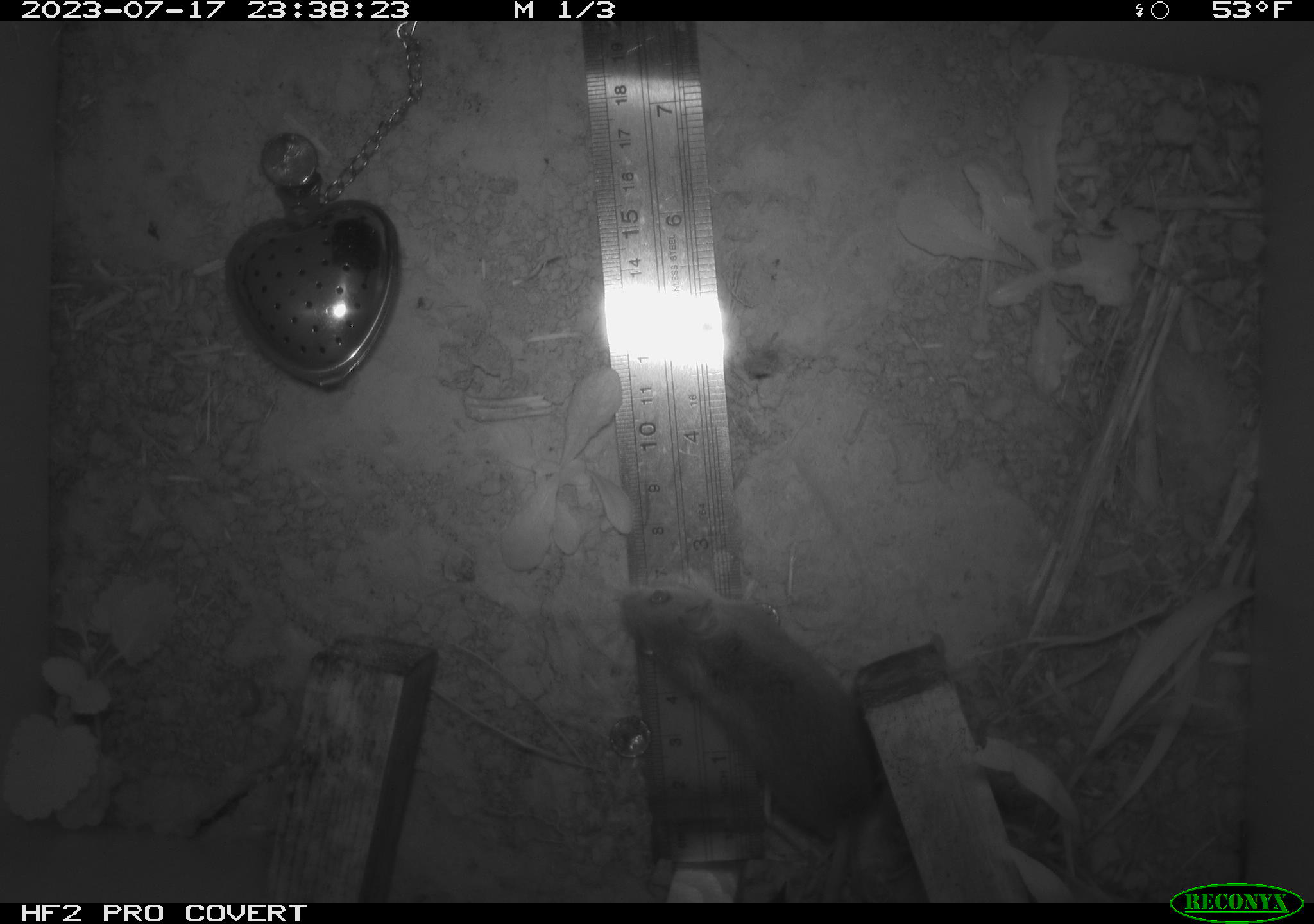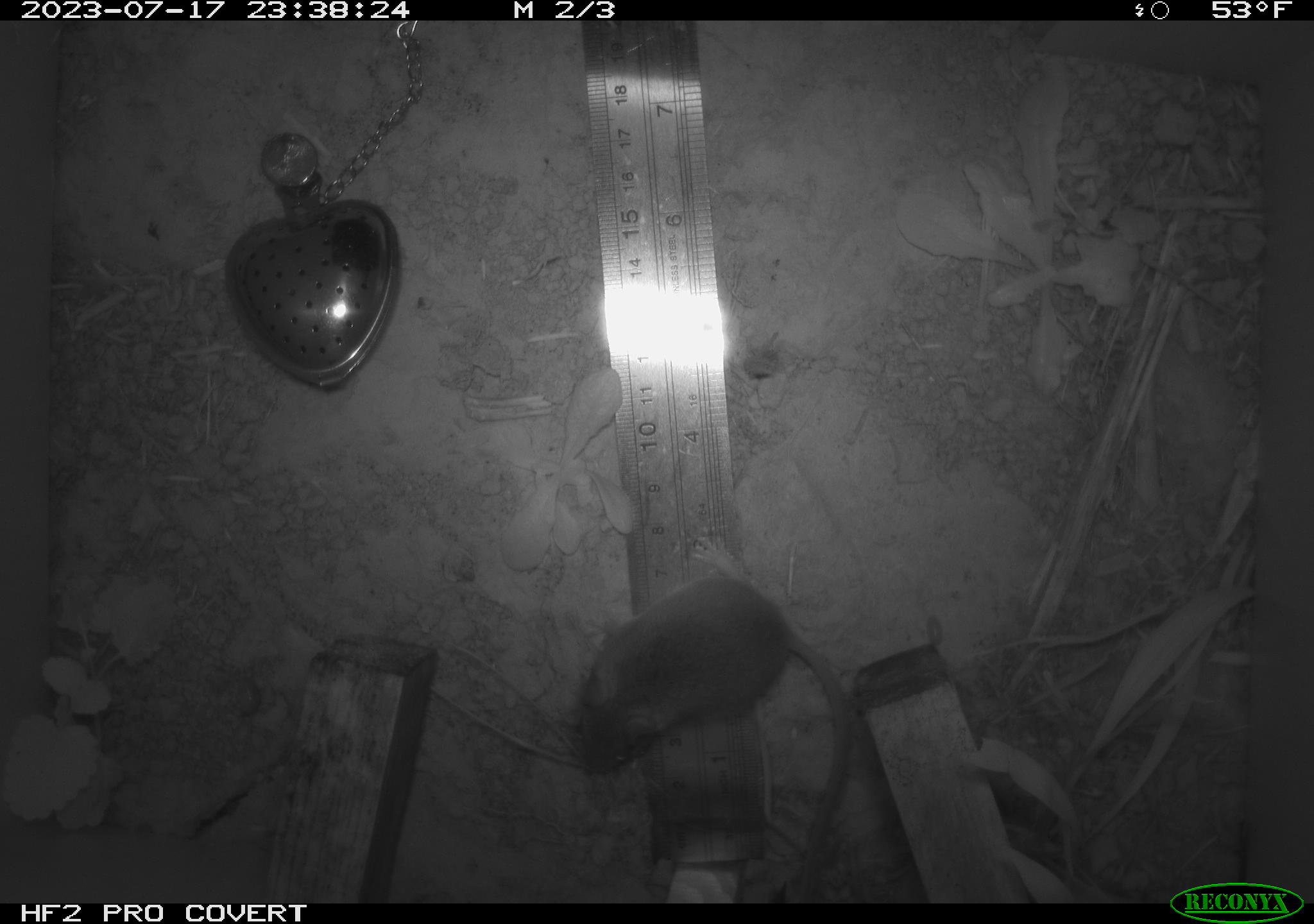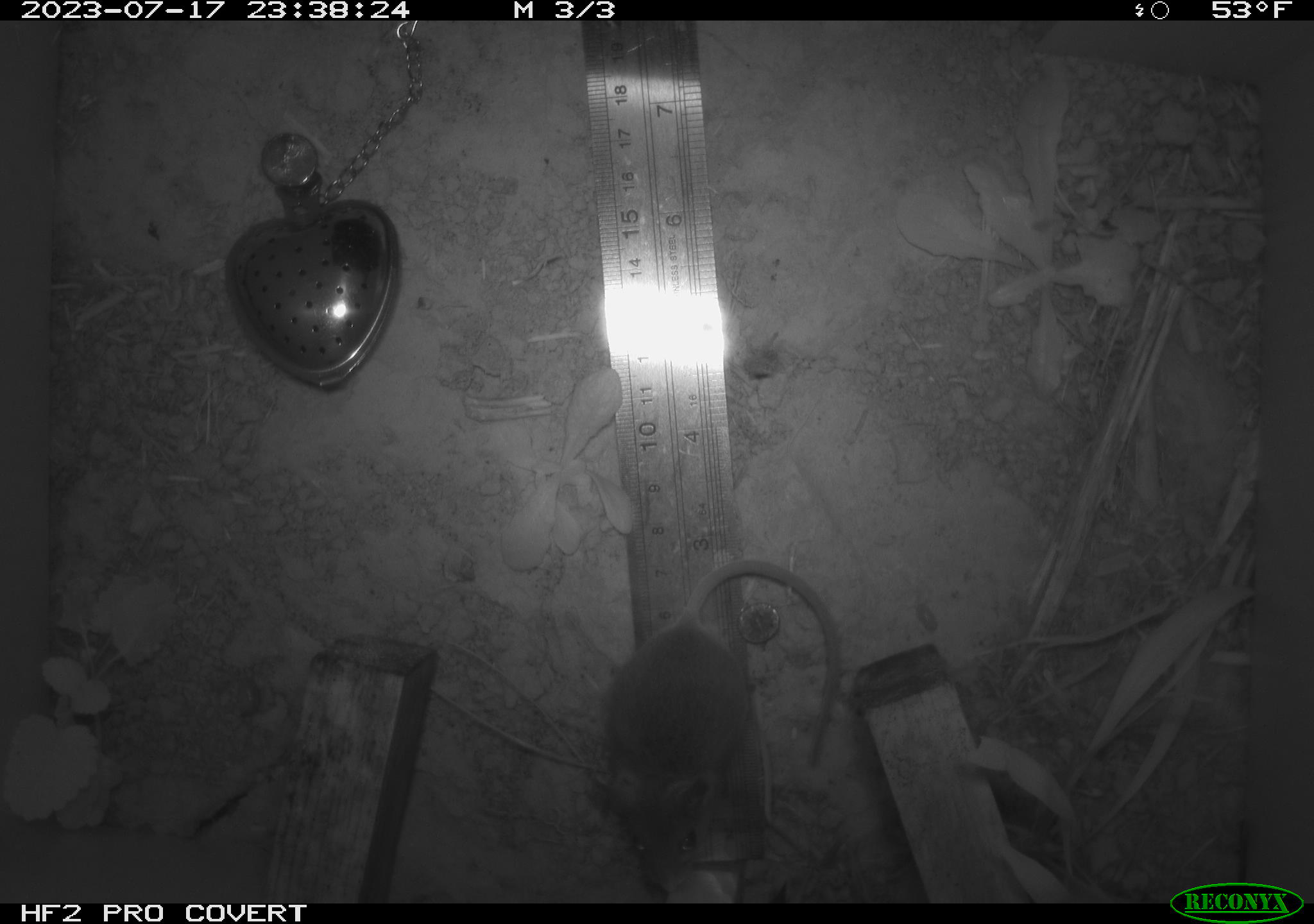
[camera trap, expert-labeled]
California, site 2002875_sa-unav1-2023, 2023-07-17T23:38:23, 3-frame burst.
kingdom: Animalia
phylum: Chordata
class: Mammalia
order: Rodentia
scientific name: Rodentia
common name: mouse species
Mouse species (Rodentia).